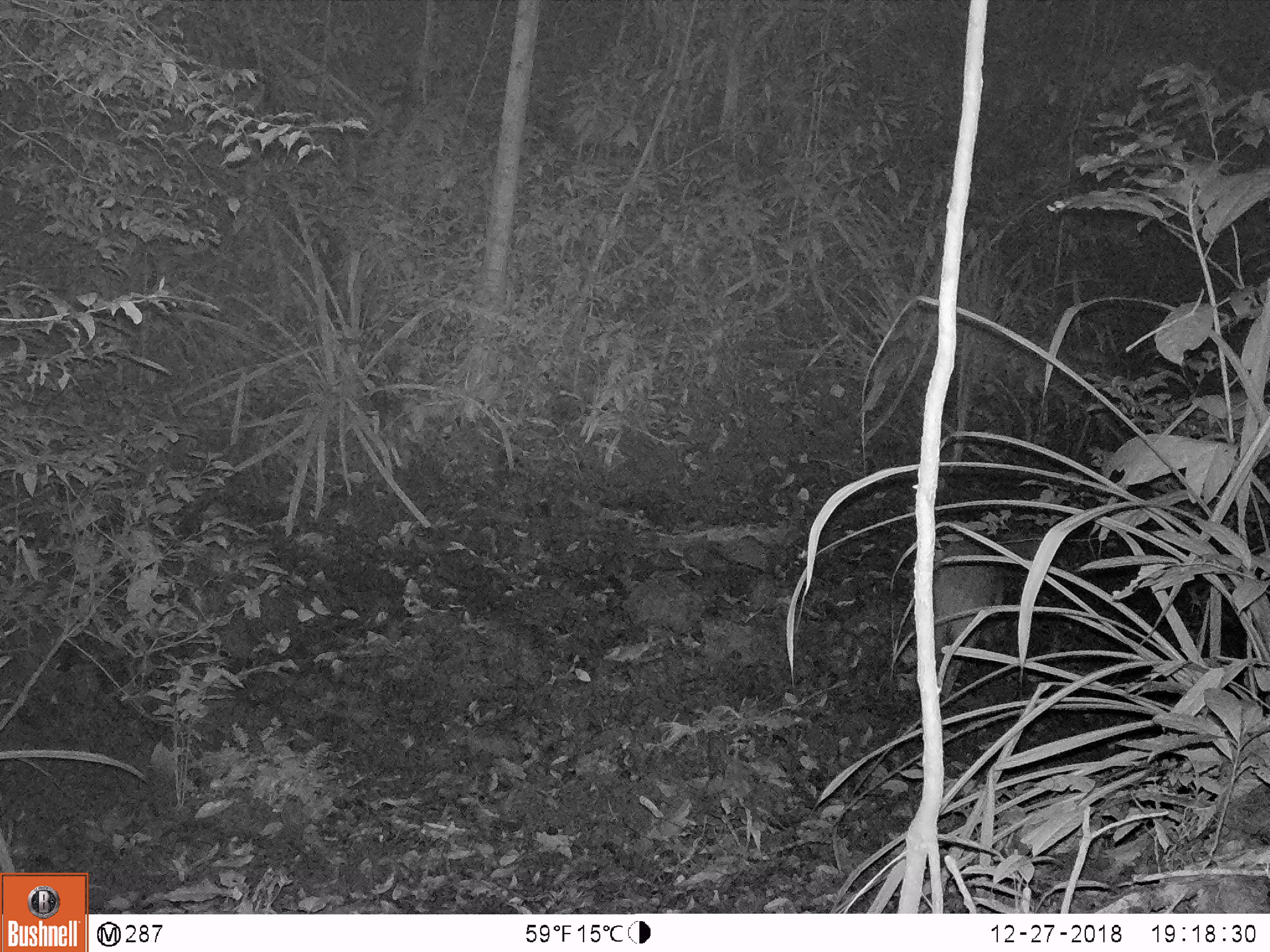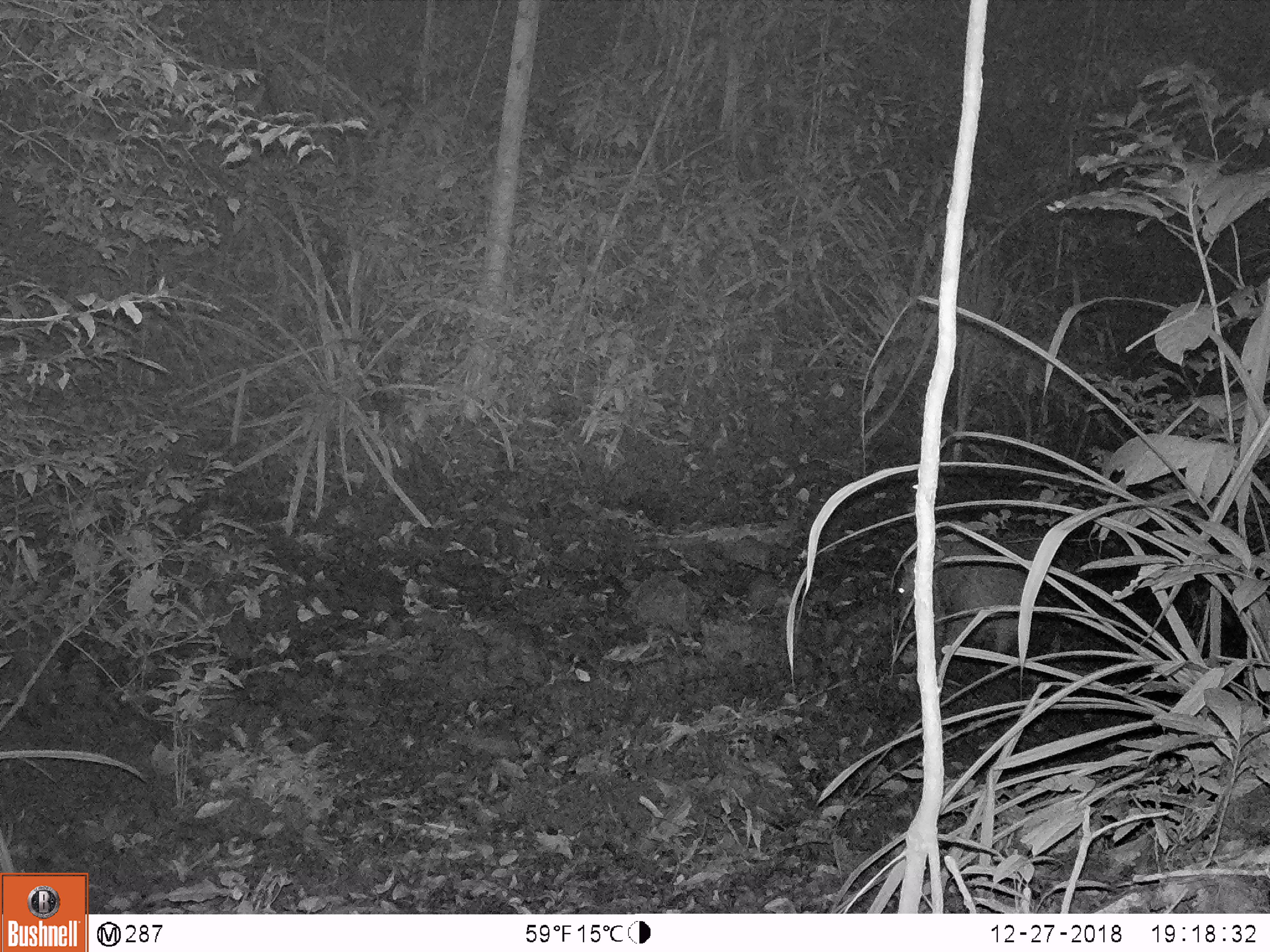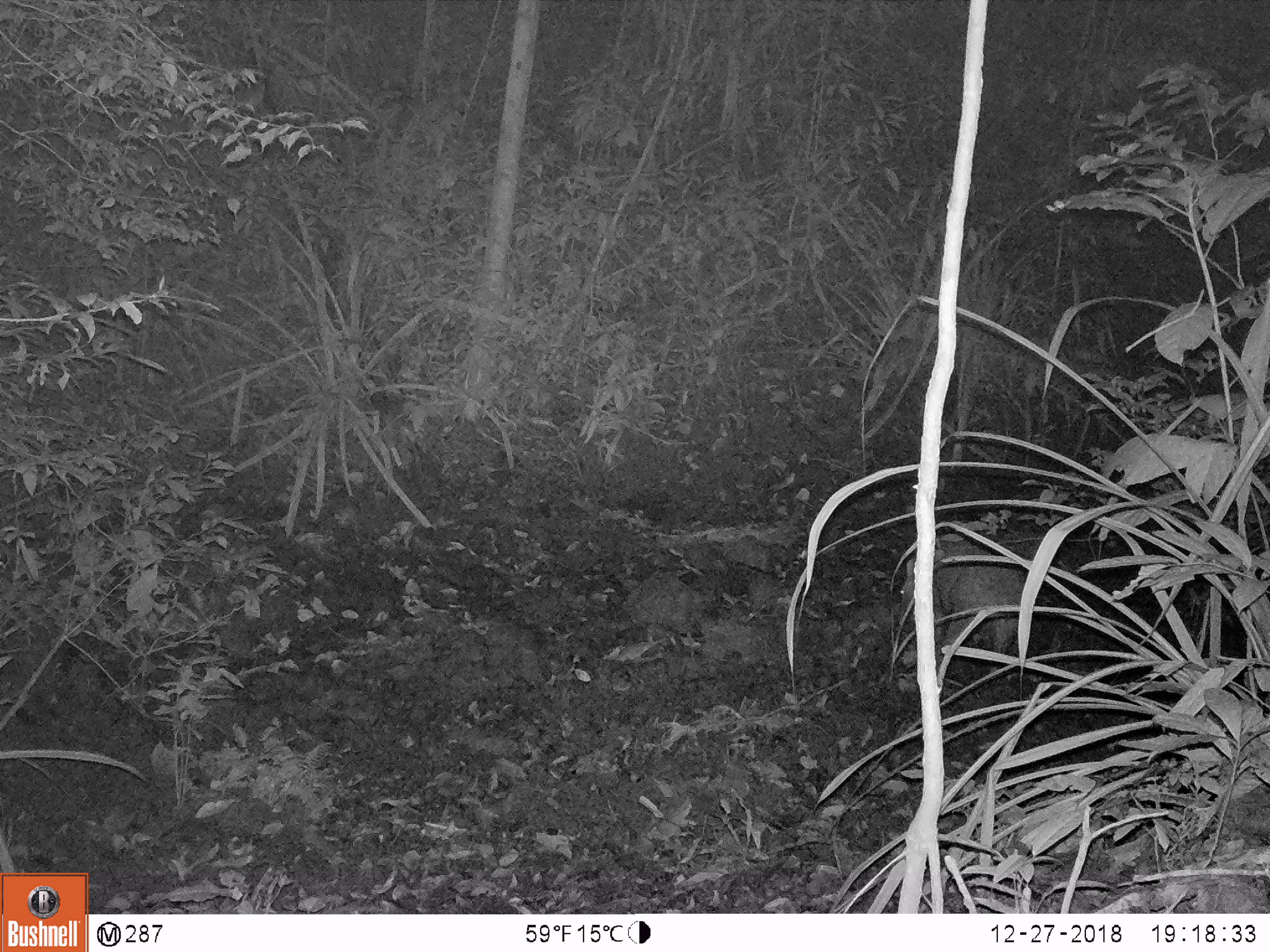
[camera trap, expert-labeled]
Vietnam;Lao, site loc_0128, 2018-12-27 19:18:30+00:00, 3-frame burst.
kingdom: Animalia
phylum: Chordata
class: Mammalia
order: Artiodactyla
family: Suidae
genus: Sus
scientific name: Sus scrofa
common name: eurasian wild pig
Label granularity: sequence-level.